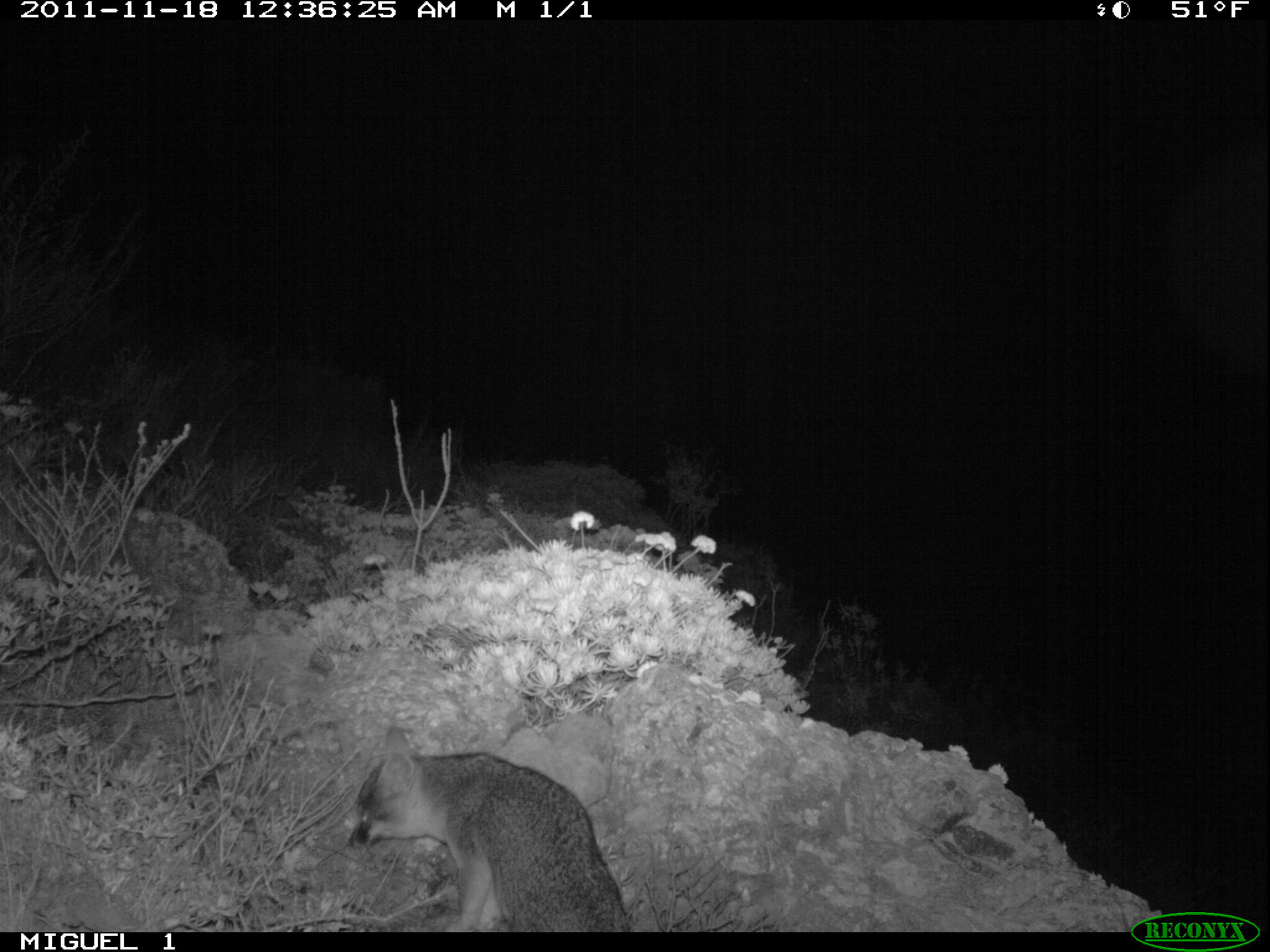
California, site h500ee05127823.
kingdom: Animalia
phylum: Chordata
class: Mammalia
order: Carnivora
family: Canidae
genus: Urocyon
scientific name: Urocyon littoralis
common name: island fox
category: fox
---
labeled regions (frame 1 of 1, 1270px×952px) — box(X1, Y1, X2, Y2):
fox: box(346, 723, 631, 932)